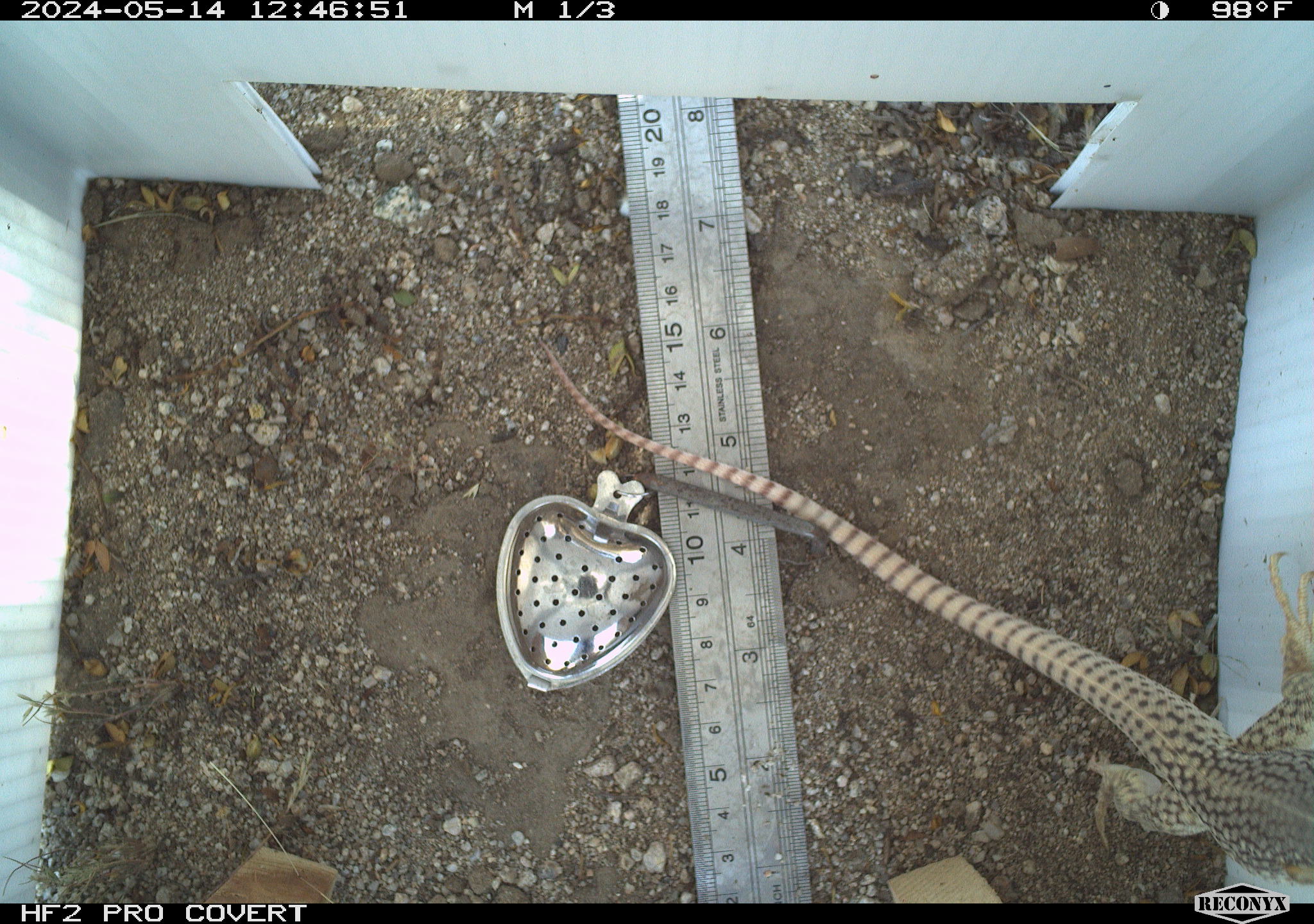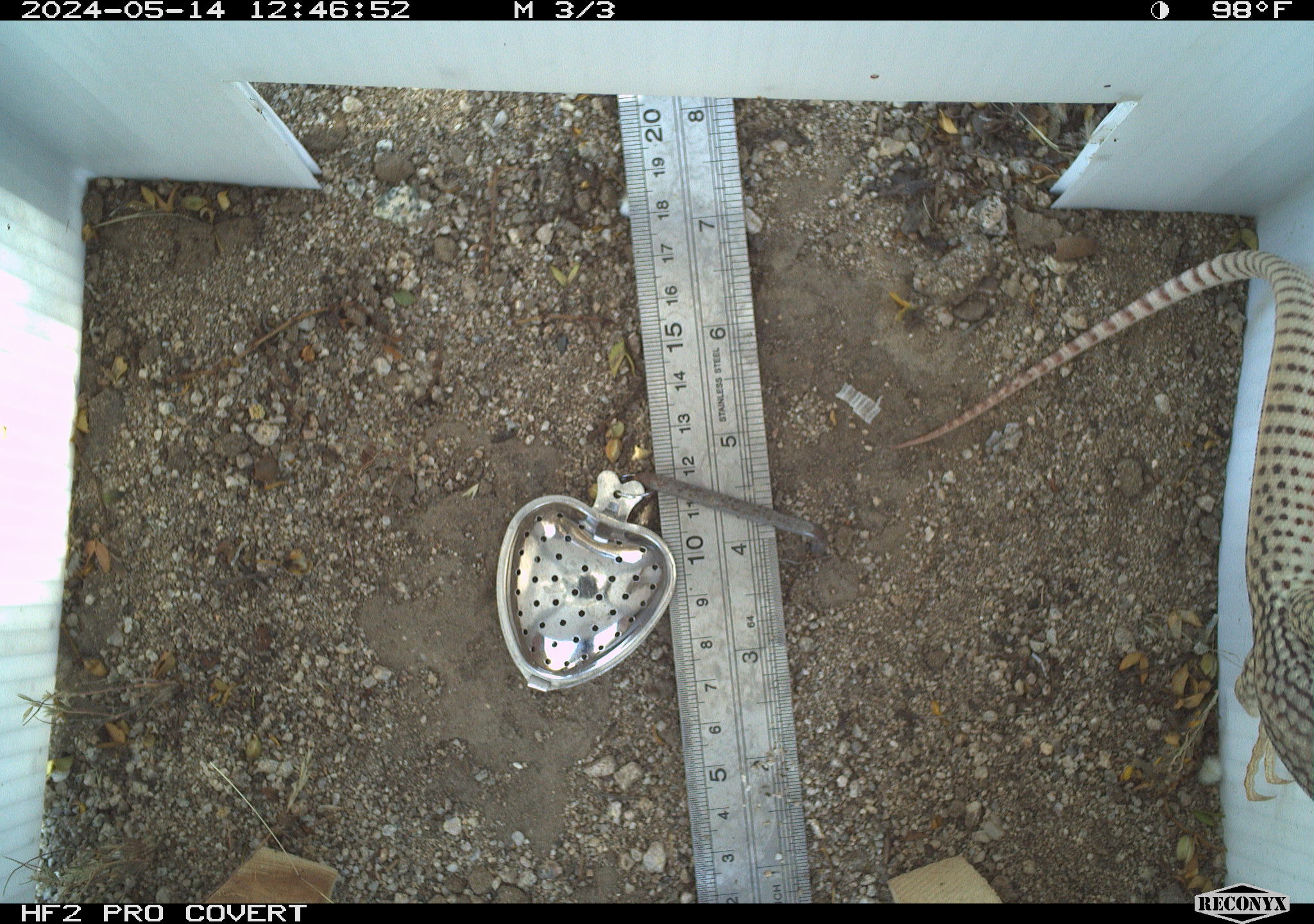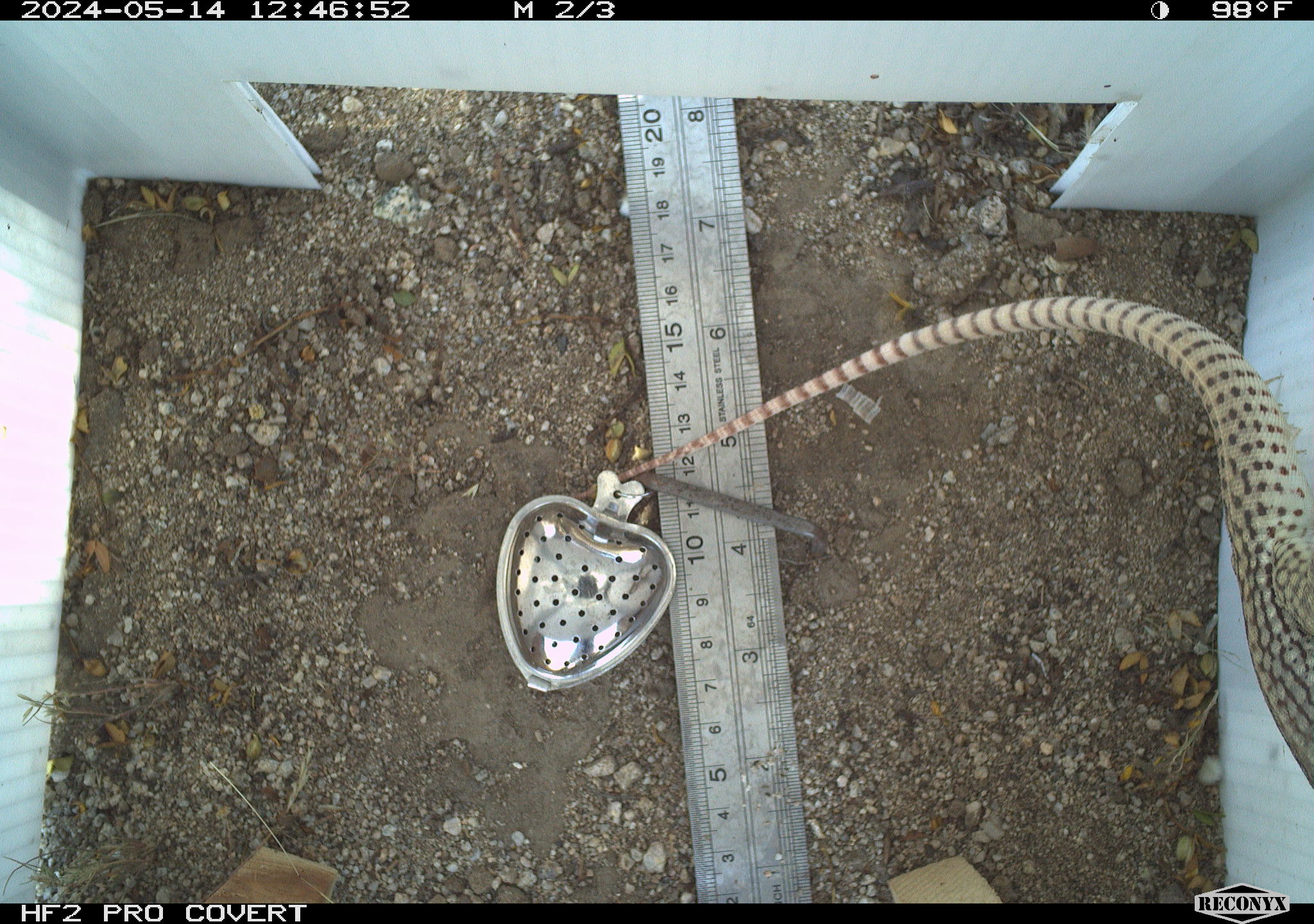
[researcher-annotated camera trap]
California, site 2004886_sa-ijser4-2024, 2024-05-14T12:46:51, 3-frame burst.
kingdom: Animalia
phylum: Chordata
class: Reptilia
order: Squamata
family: Iguanidae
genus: Dipsosaurus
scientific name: Dipsosaurus dorsalis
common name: common desert iguana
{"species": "common desert iguana (Dipsosaurus dorsalis)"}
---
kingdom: Animalia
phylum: Chordata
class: Reptilia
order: Squamata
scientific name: Squamata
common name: lizards and snakes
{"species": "lizards and snakes (Squamata)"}